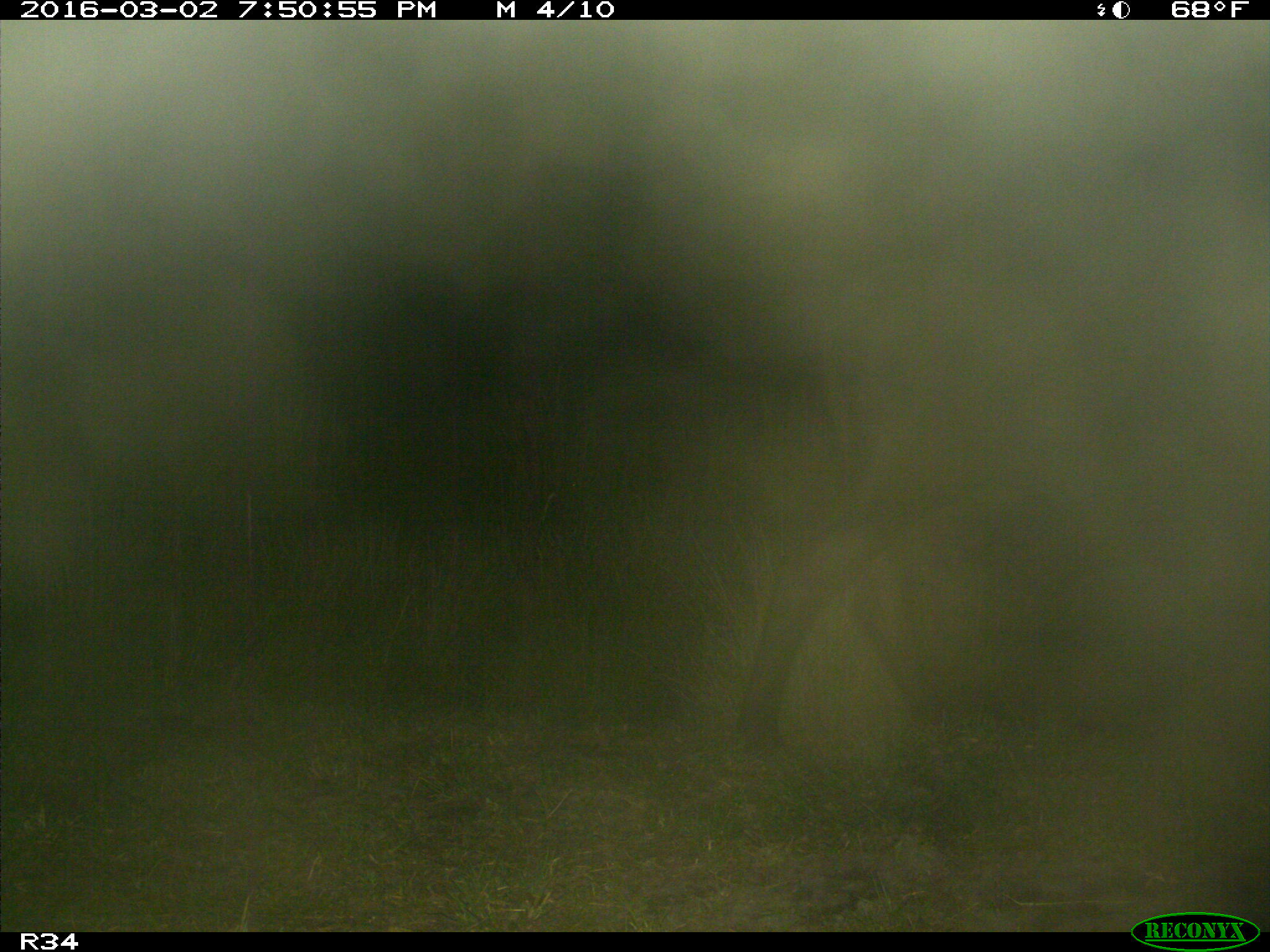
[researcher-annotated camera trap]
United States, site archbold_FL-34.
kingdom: Animalia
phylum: Chordata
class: Mammalia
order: Artiodactyla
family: Bovidae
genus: Bos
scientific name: Bos taurus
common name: domestic cow